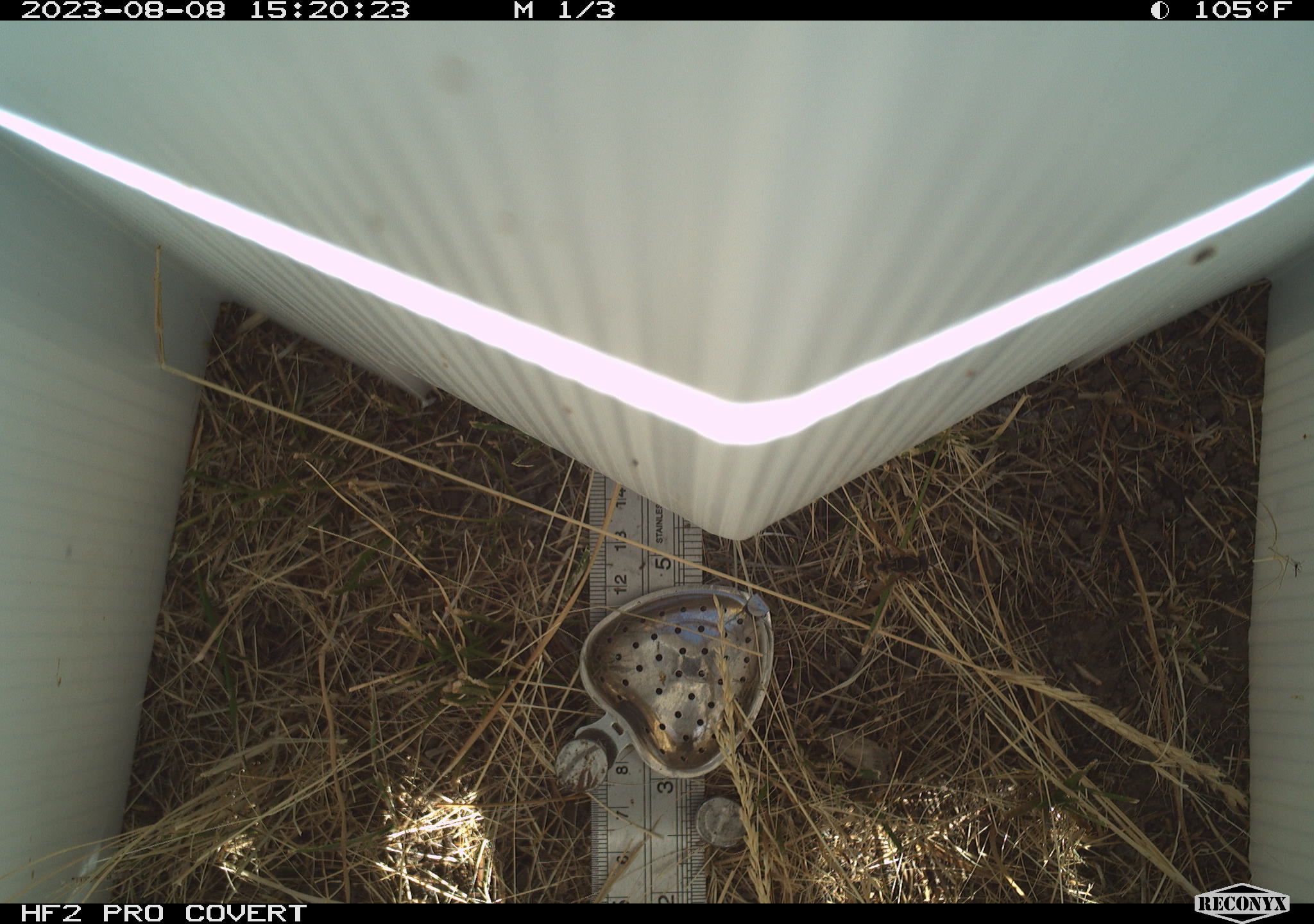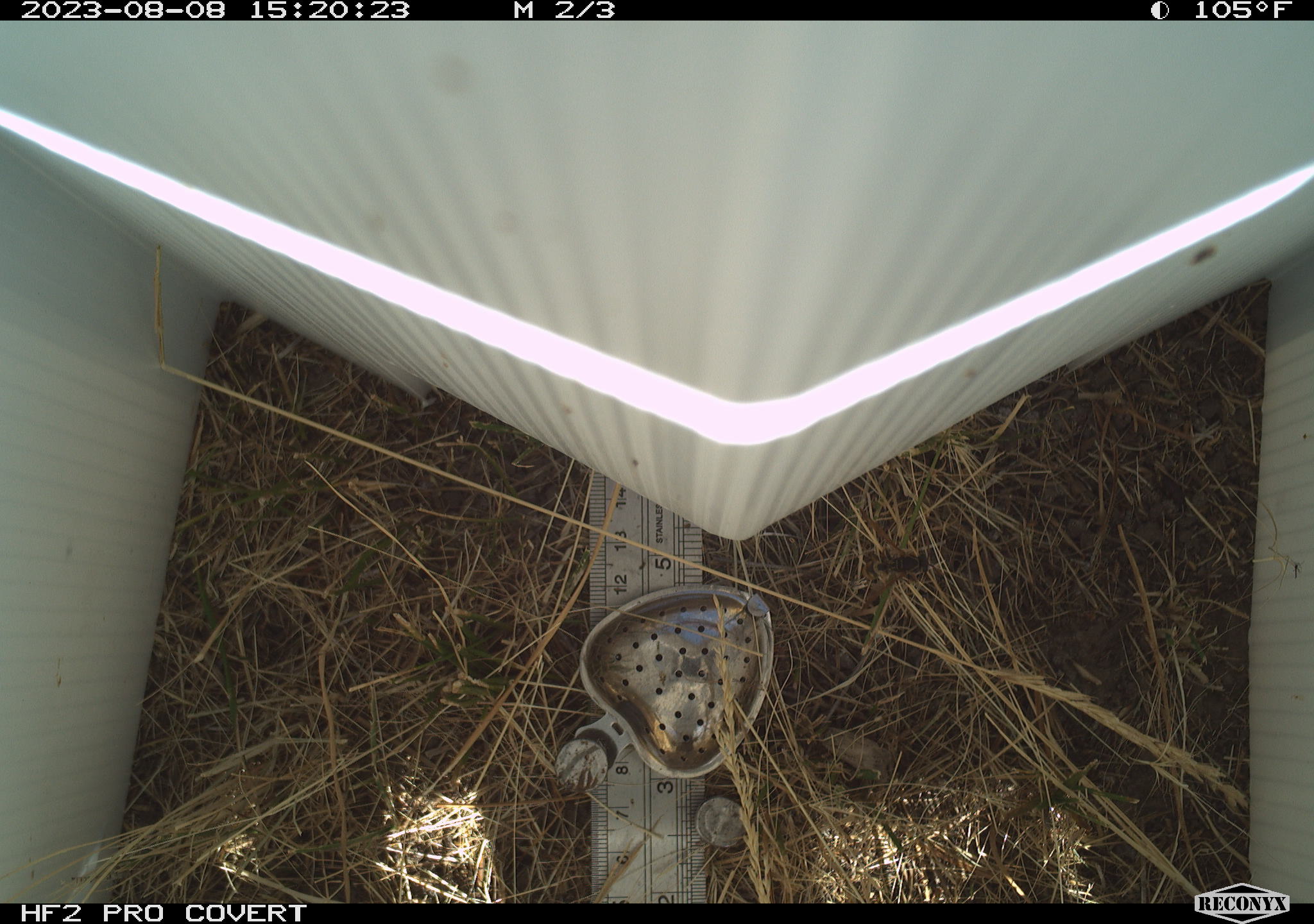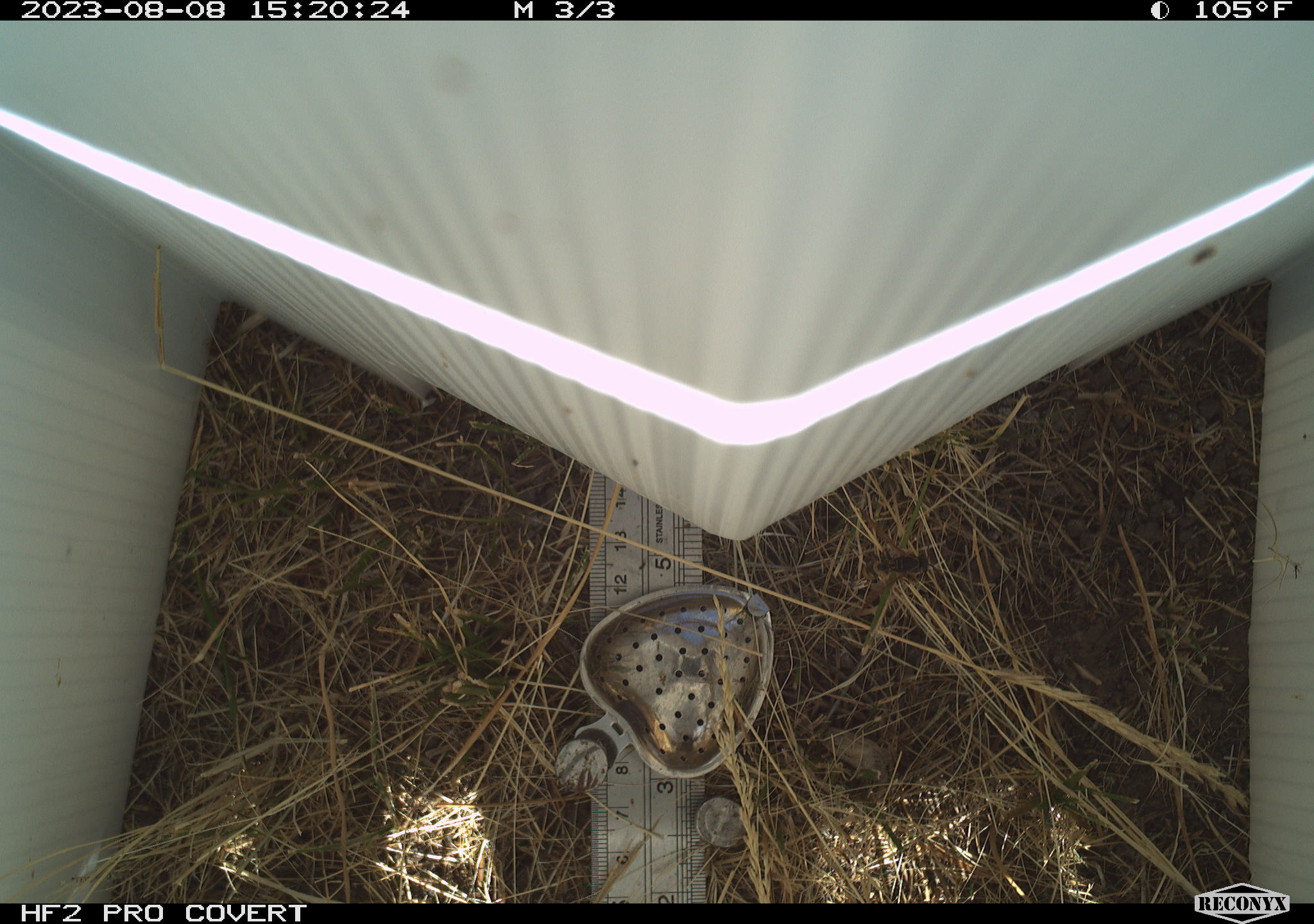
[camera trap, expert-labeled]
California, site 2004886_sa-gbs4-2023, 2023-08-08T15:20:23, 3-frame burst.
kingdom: Animalia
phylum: Arthropoda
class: Insecta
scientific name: Insecta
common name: insect